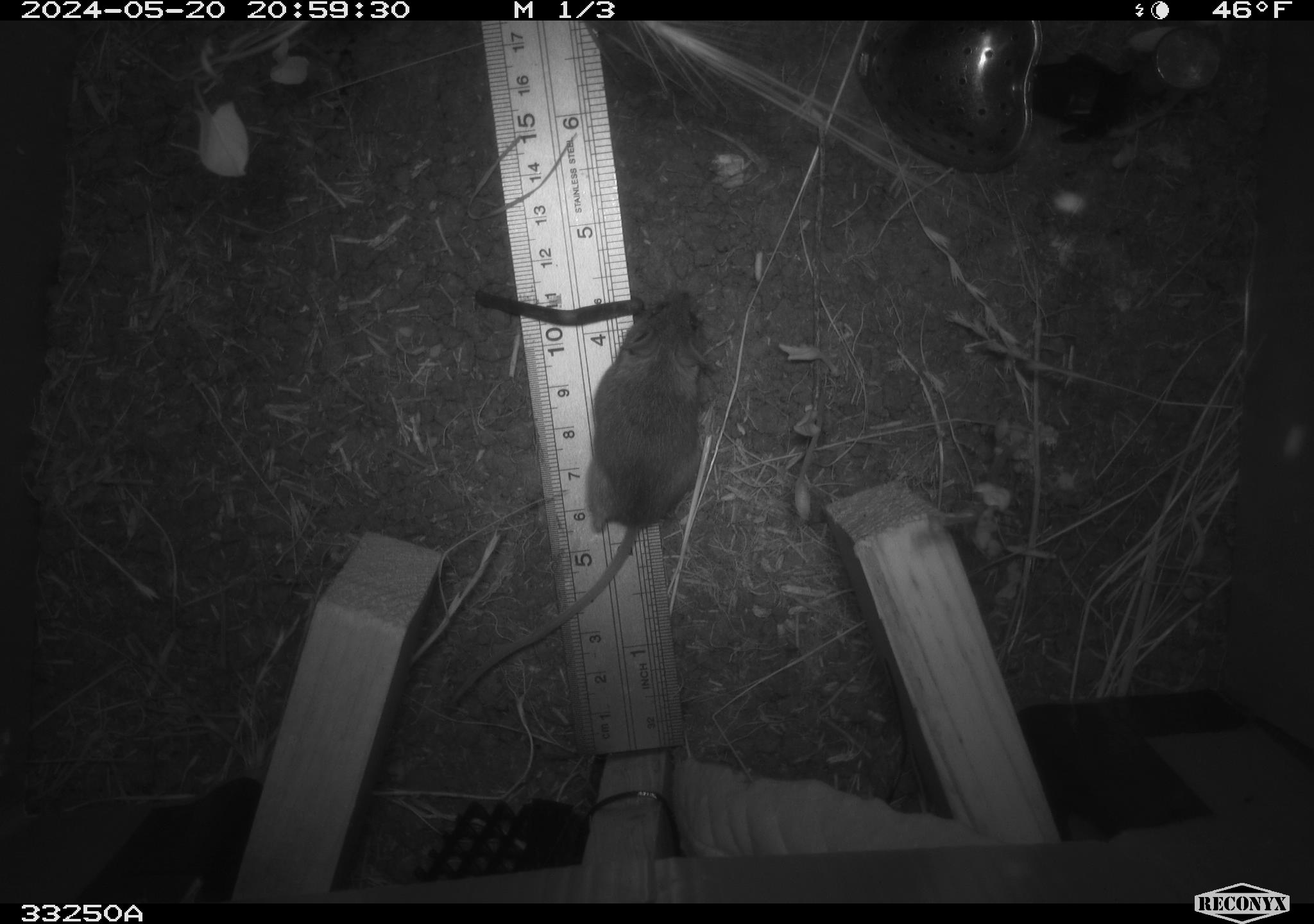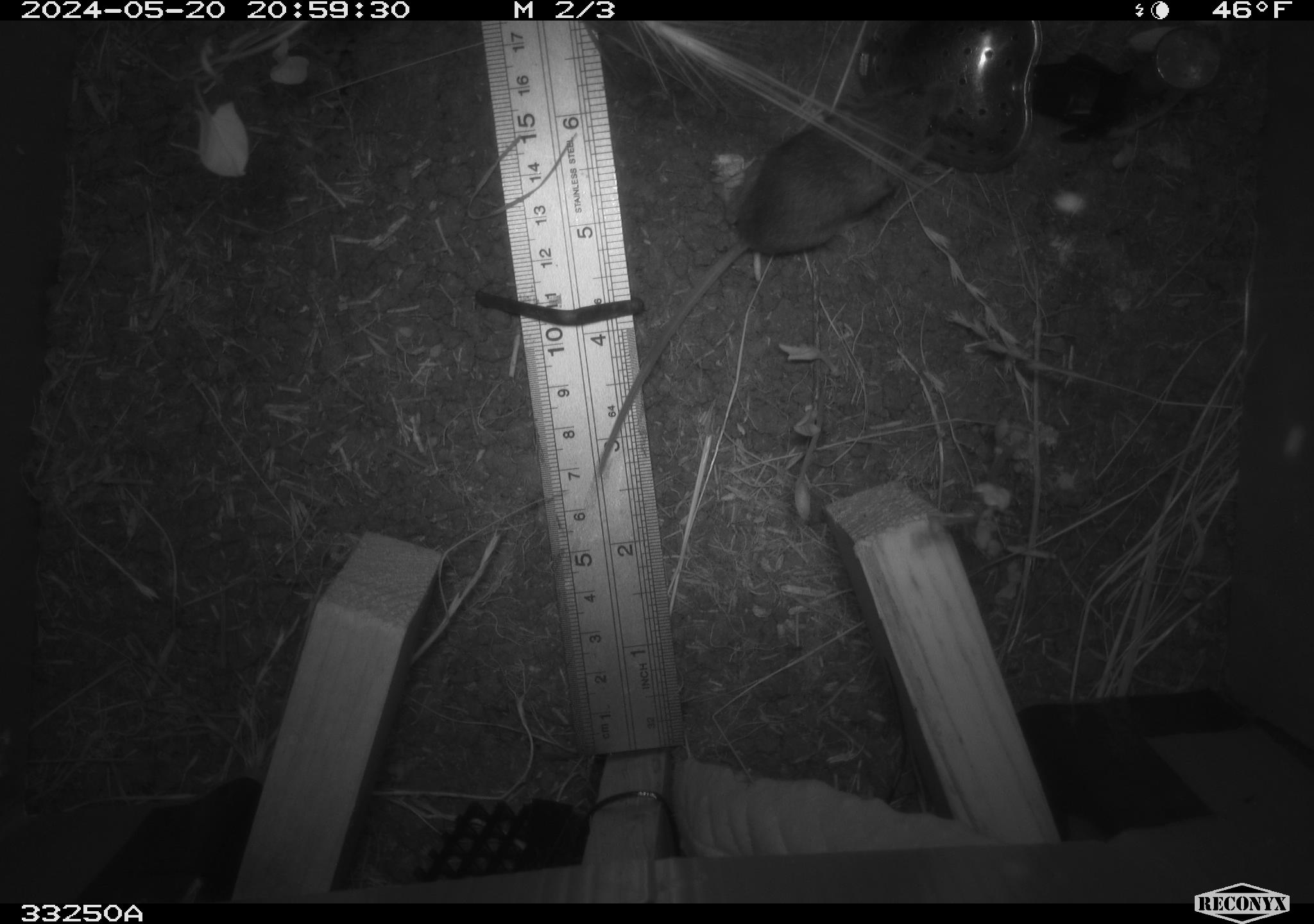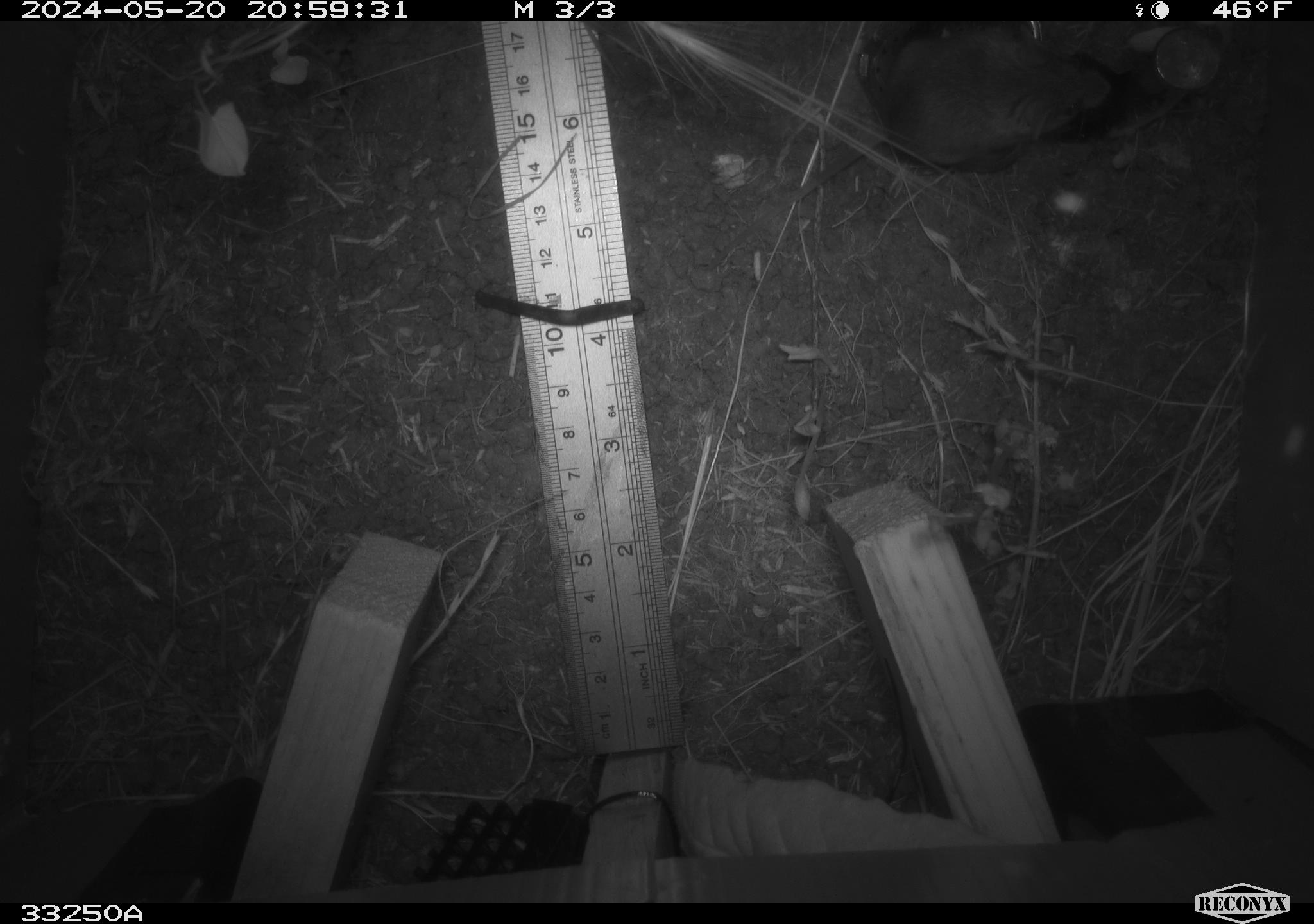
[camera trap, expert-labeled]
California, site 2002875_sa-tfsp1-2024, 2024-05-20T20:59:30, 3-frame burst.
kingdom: Animalia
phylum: Chordata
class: Mammalia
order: Rodentia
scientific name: Rodentia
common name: mouse species